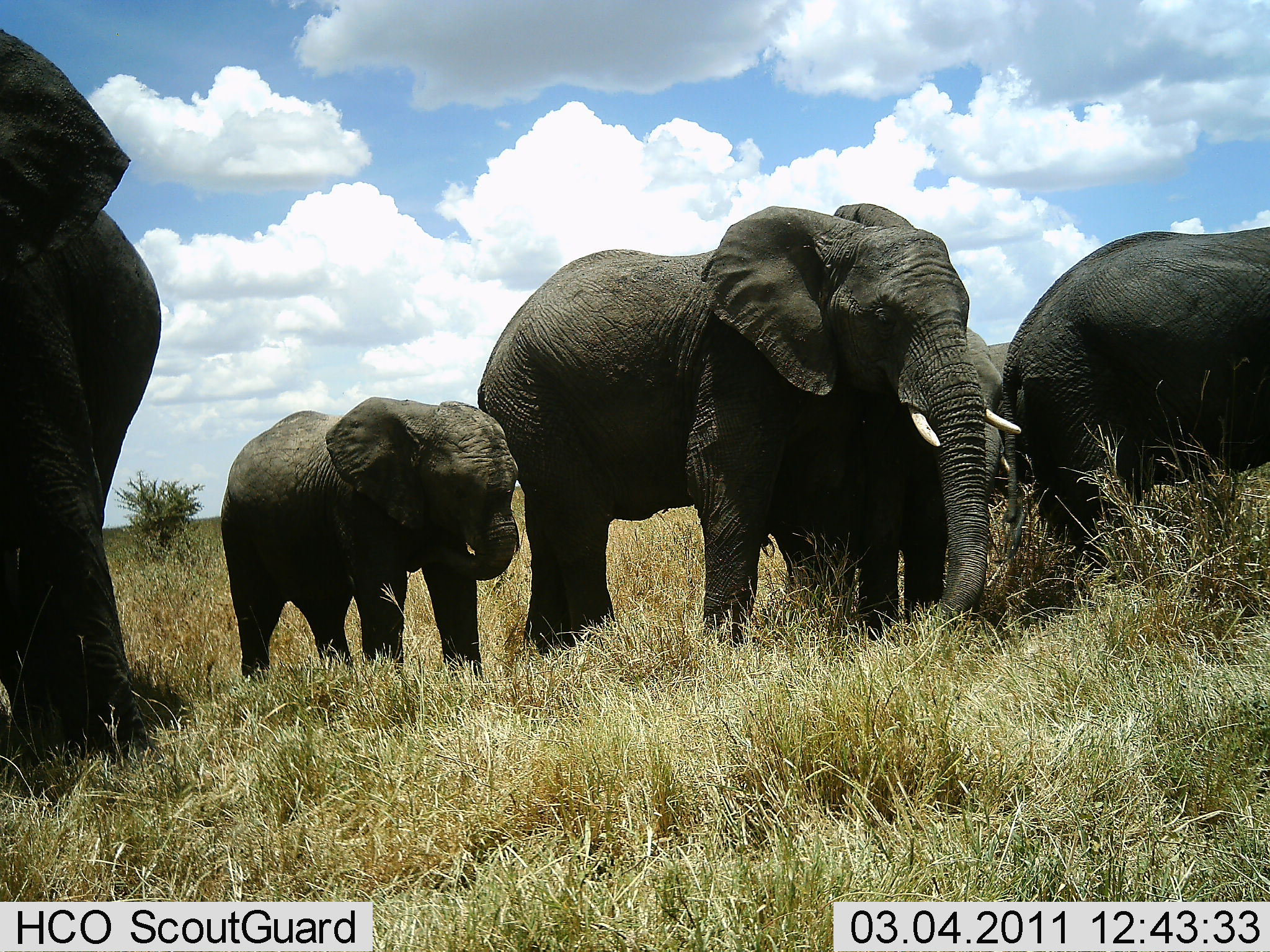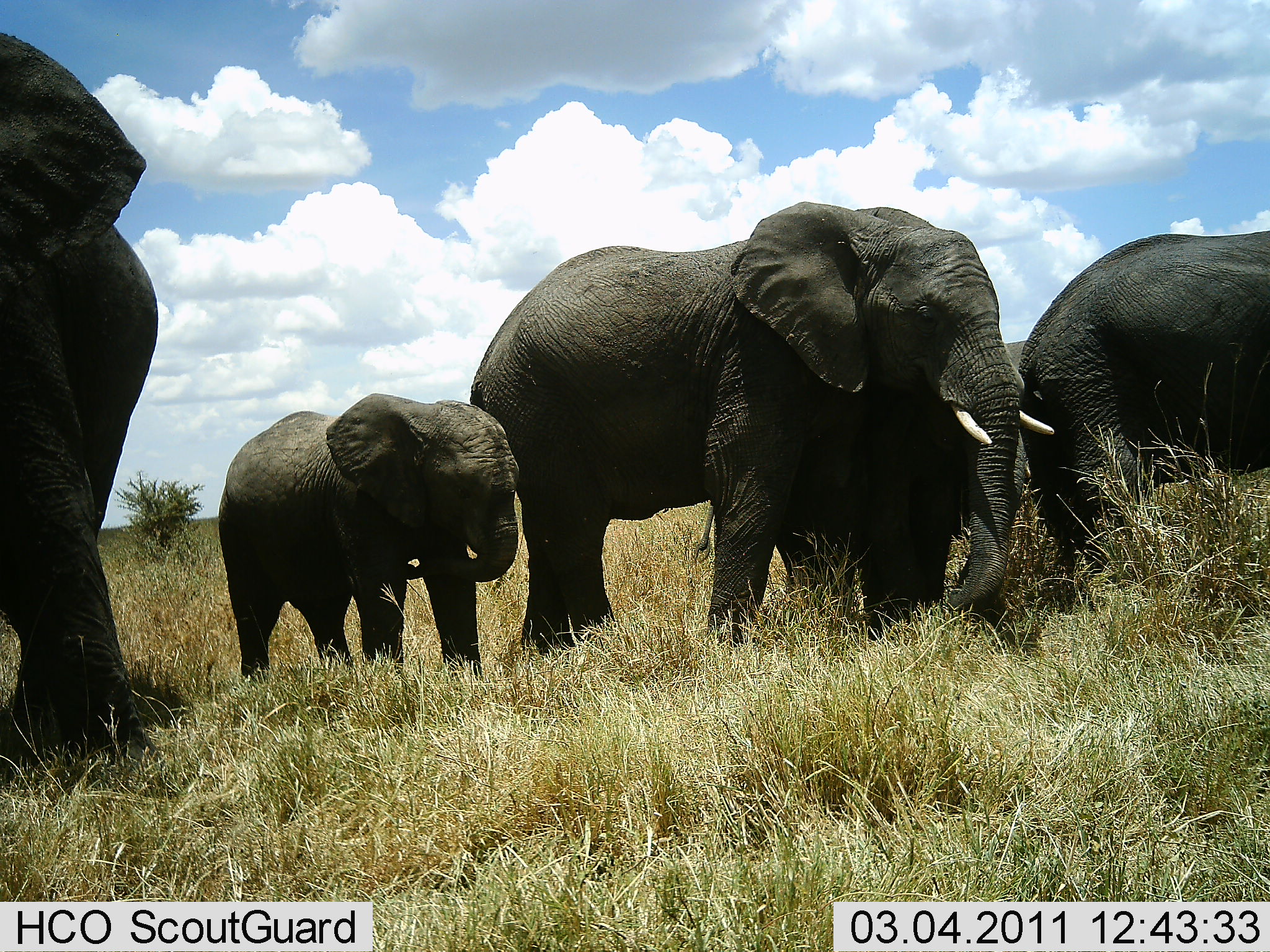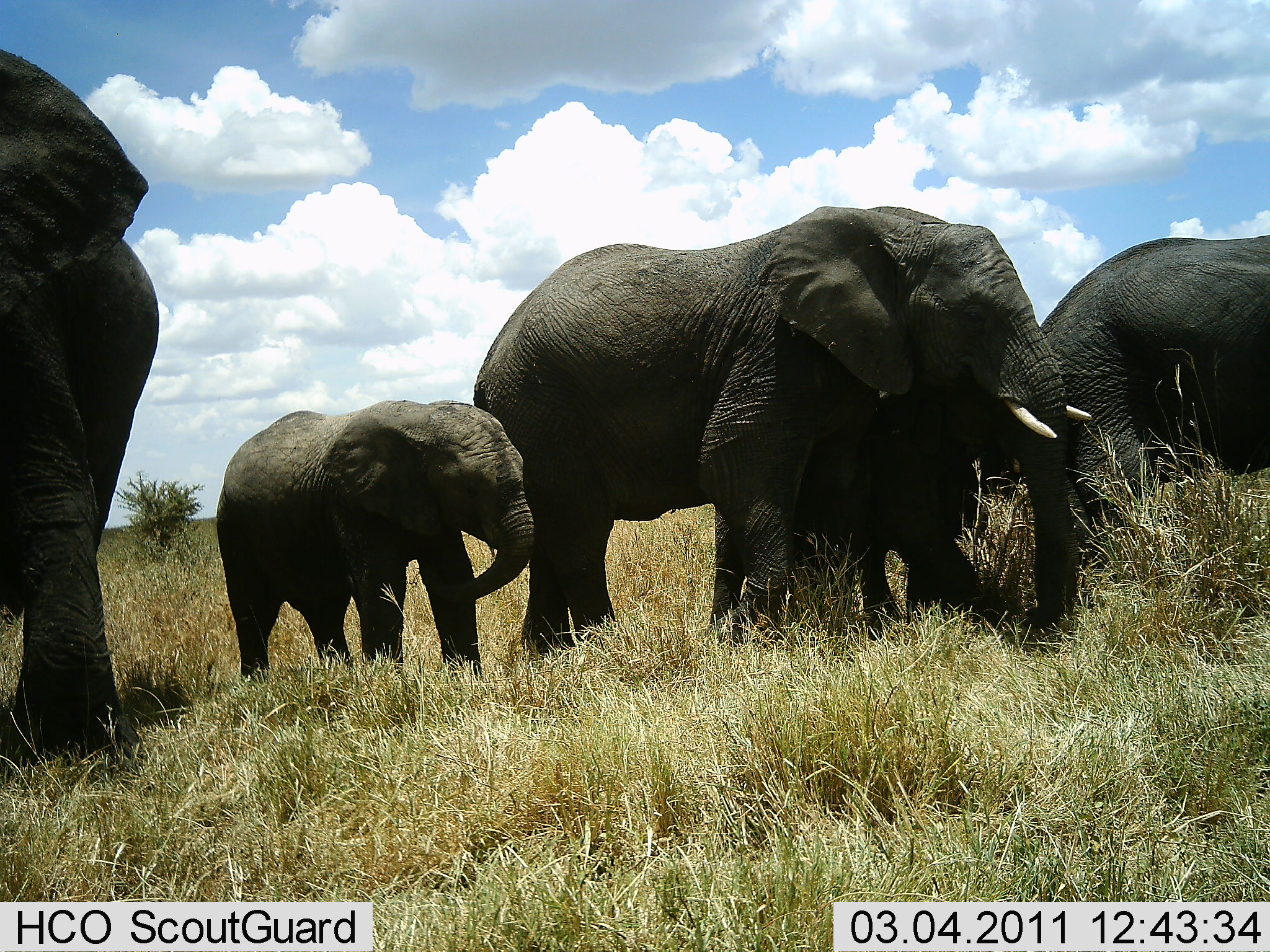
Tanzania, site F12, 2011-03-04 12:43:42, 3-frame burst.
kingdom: Animalia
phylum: Chordata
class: Mammalia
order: Proboscidea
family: Elephantidae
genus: Loxodonta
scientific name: Loxodonta africana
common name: african bush elephant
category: elephant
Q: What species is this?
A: Elephant (african bush elephant) (Loxodonta africana).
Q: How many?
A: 5.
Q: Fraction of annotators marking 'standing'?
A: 86%.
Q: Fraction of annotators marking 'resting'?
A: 0%.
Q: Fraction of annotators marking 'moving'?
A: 21%.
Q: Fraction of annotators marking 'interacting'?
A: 0%.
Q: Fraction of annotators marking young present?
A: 86%.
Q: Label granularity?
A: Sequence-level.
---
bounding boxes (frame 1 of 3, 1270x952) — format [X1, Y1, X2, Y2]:
animal: [475, 201, 1025, 658]; [0, 29, 162, 796]; [988, 223, 1270, 613]; [218, 395, 521, 683]; [758, 322, 1019, 644]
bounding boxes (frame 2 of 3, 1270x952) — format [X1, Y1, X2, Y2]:
animal: [469, 202, 1059, 652]; [0, 34, 159, 771]; [697, 338, 1037, 615]; [216, 392, 524, 692]; [1019, 232, 1269, 585]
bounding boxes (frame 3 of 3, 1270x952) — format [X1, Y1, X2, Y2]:
animal: [471, 204, 1095, 667]; [0, 46, 148, 780]; [704, 351, 1057, 648]; [215, 398, 538, 689]; [1016, 234, 1269, 574]